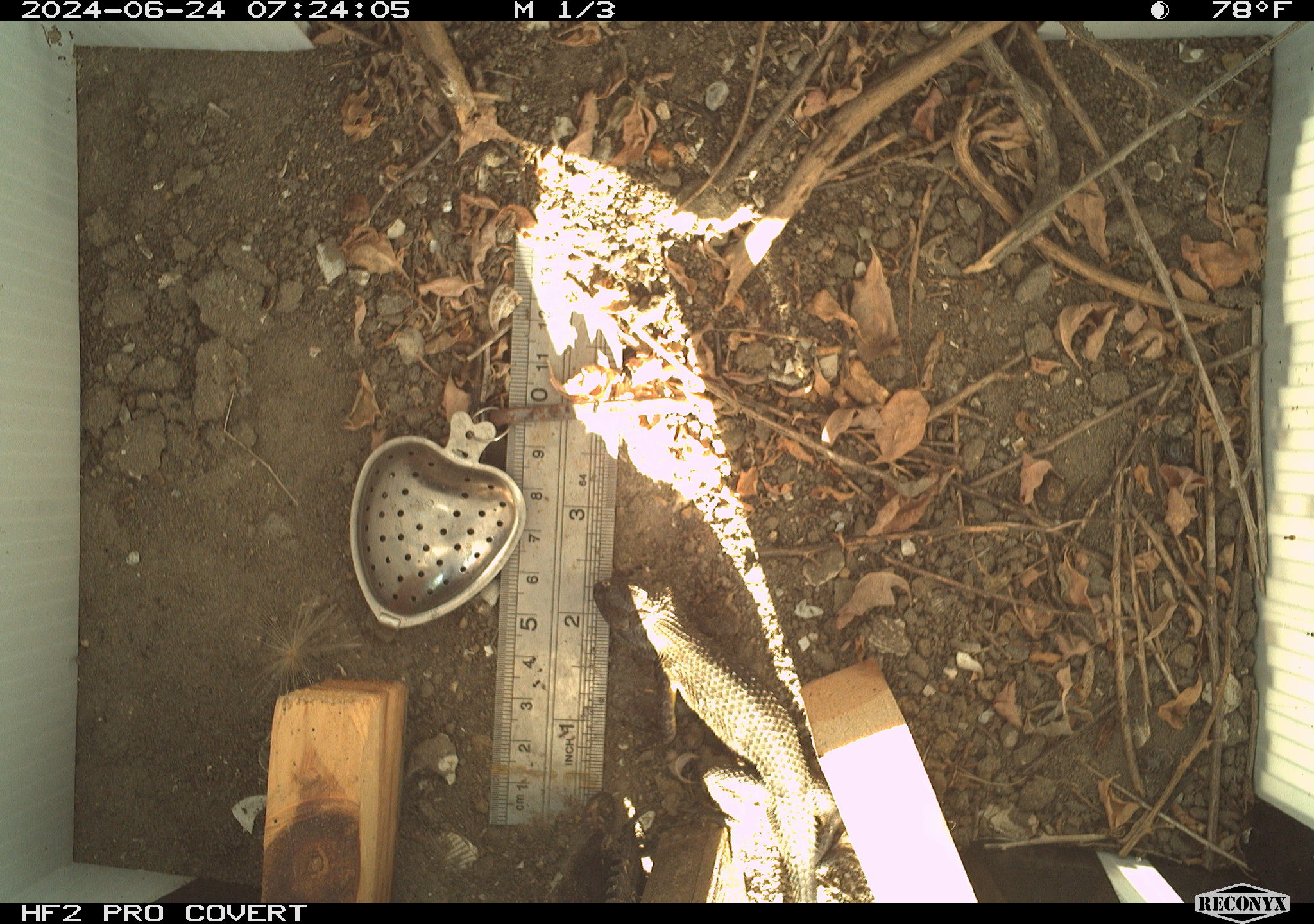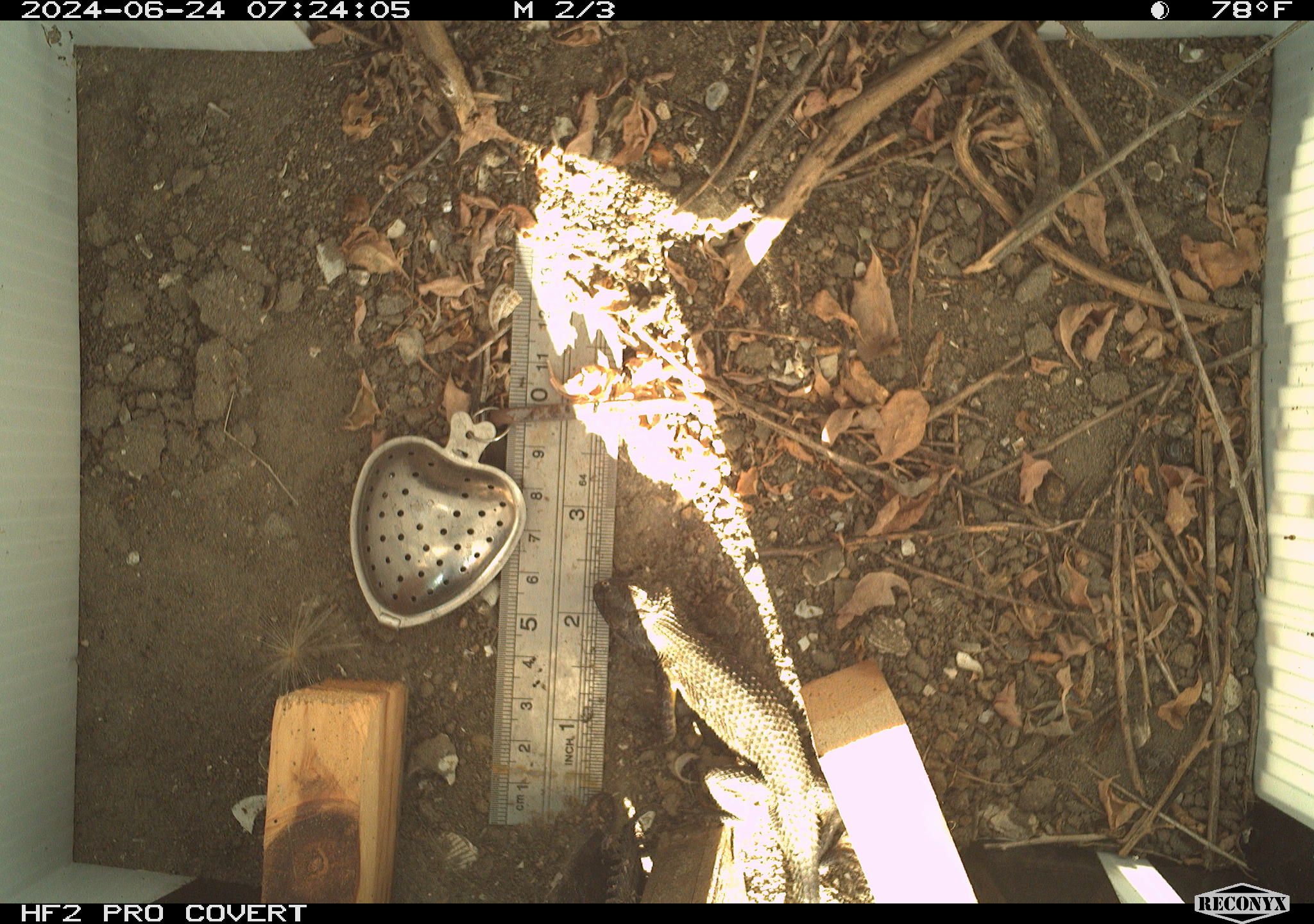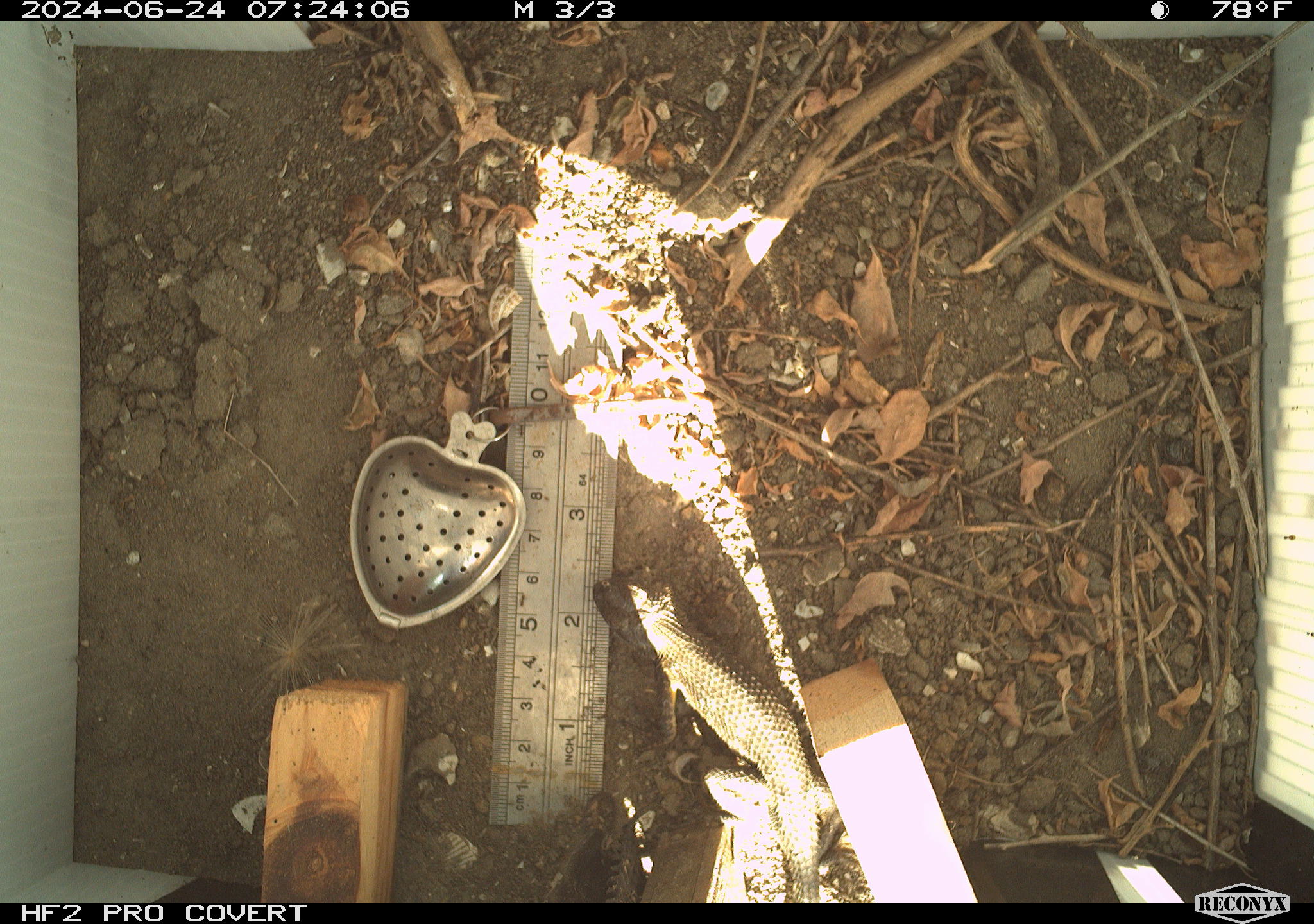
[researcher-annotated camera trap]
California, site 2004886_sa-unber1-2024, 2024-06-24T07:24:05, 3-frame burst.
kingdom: Animalia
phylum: Chordata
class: Reptilia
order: Squamata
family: Phrynosomatidae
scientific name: Phrynosomatidae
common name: phrynosomatid lizards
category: phrynosomatidae family